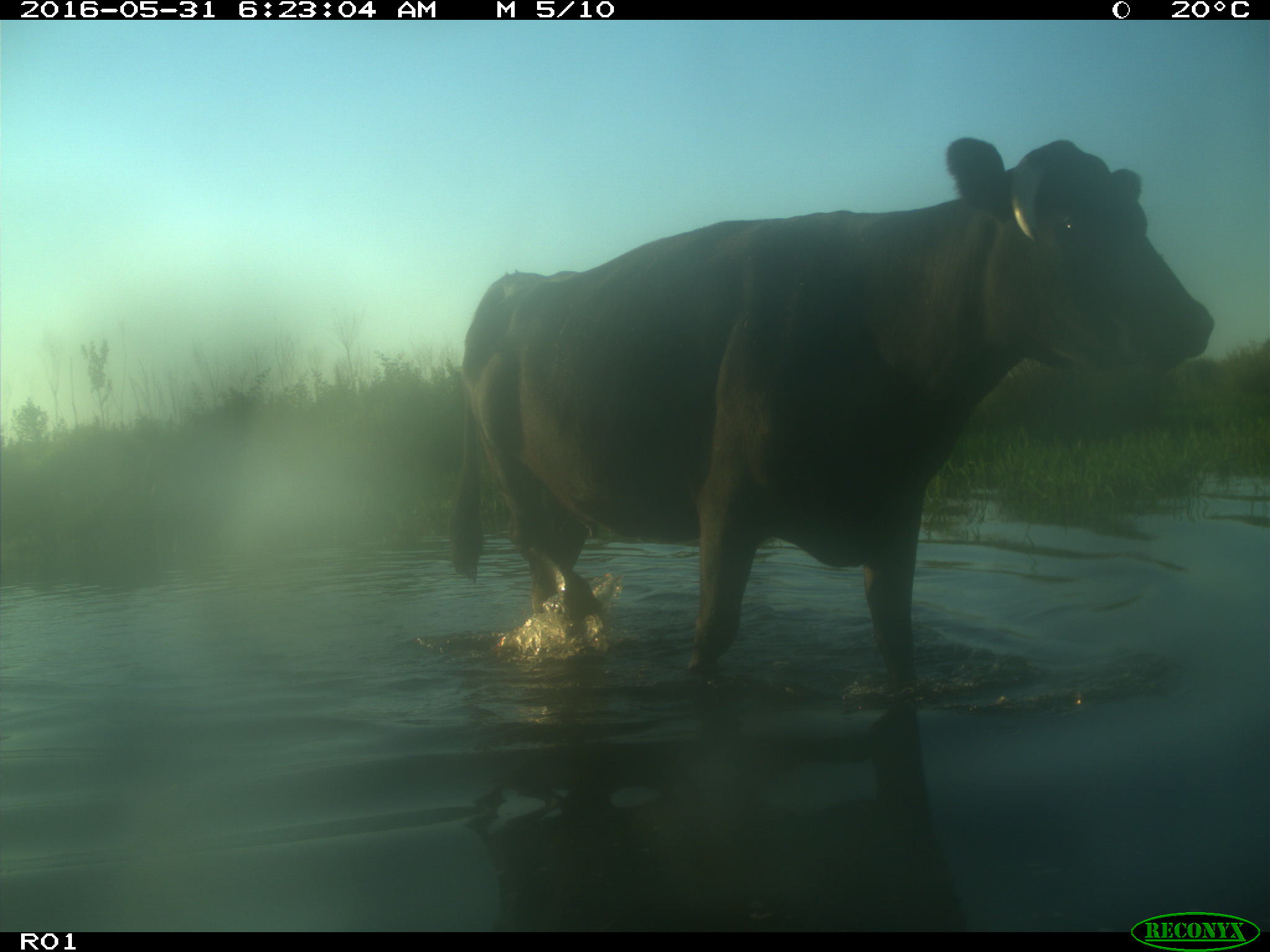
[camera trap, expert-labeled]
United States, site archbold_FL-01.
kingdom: Animalia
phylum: Chordata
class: Mammalia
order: Artiodactyla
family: Bovidae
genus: Bos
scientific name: Bos taurus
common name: domestic cow